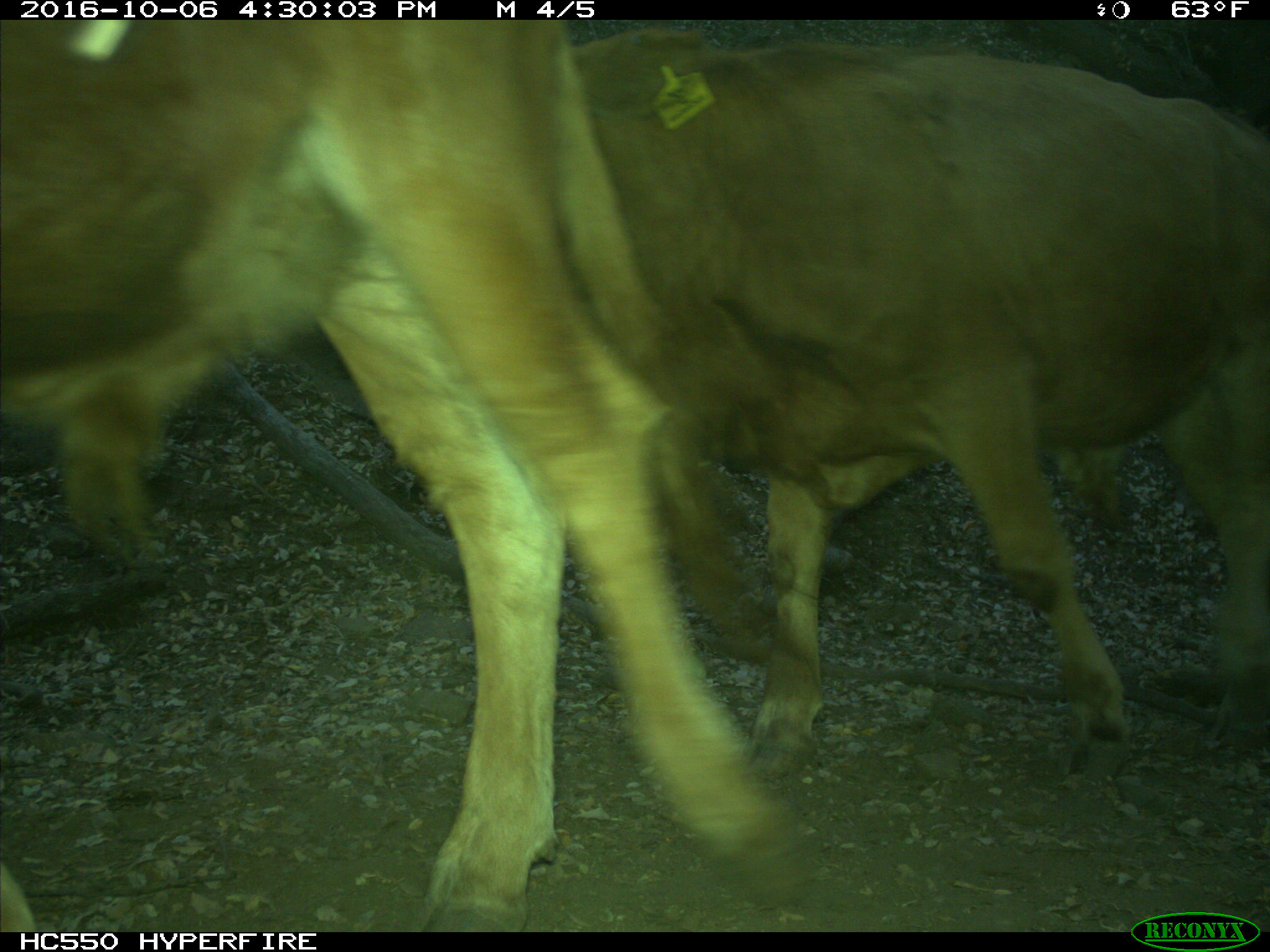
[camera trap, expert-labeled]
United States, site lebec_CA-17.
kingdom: Animalia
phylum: Chordata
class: Mammalia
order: Artiodactyla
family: Bovidae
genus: Bos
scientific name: Bos taurus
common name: domestic cow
Bos taurus (domestic cow).